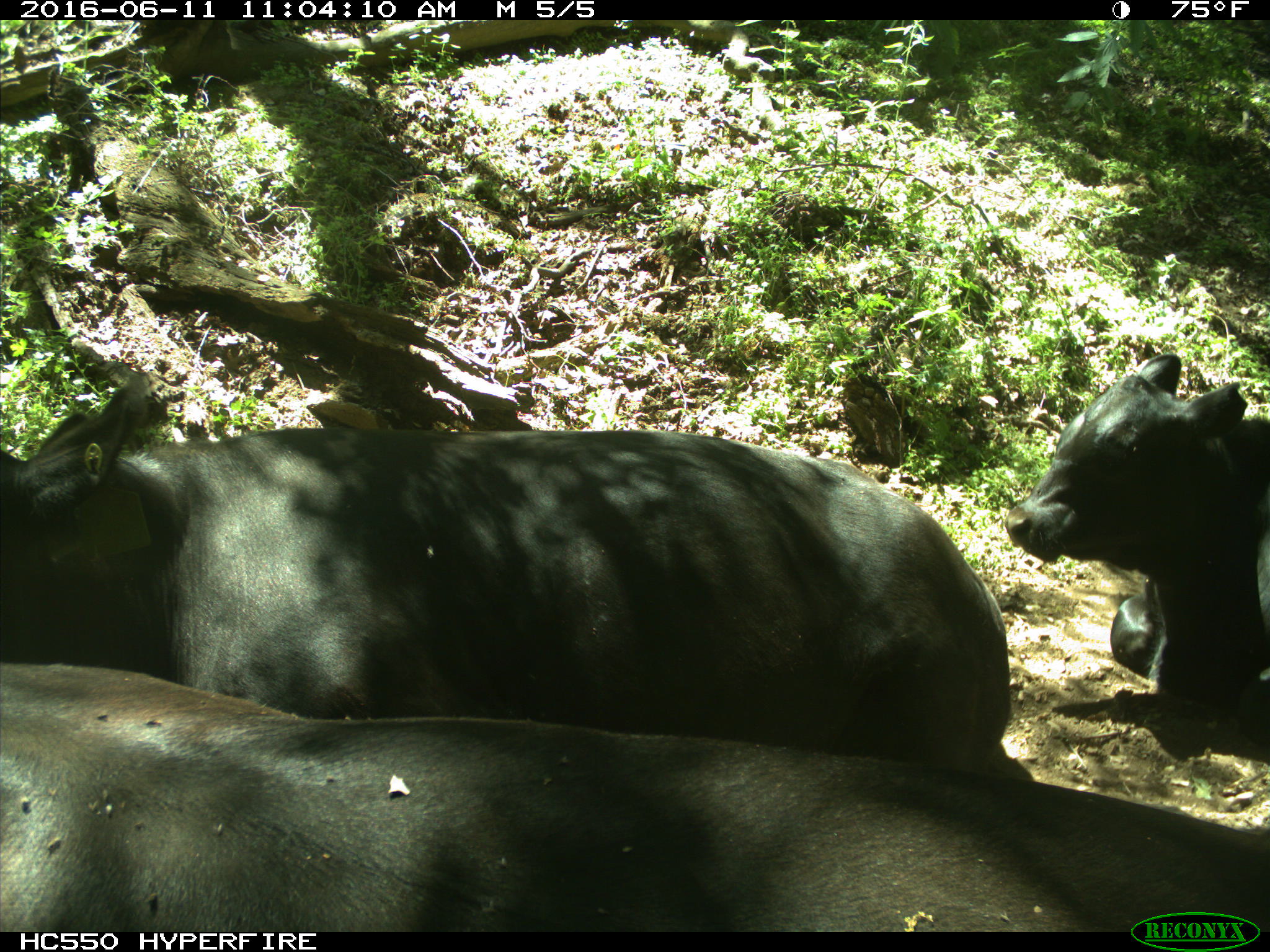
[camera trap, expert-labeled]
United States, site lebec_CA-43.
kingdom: Animalia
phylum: Chordata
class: Mammalia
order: Artiodactyla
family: Bovidae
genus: Bos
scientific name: Bos taurus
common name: domestic cow